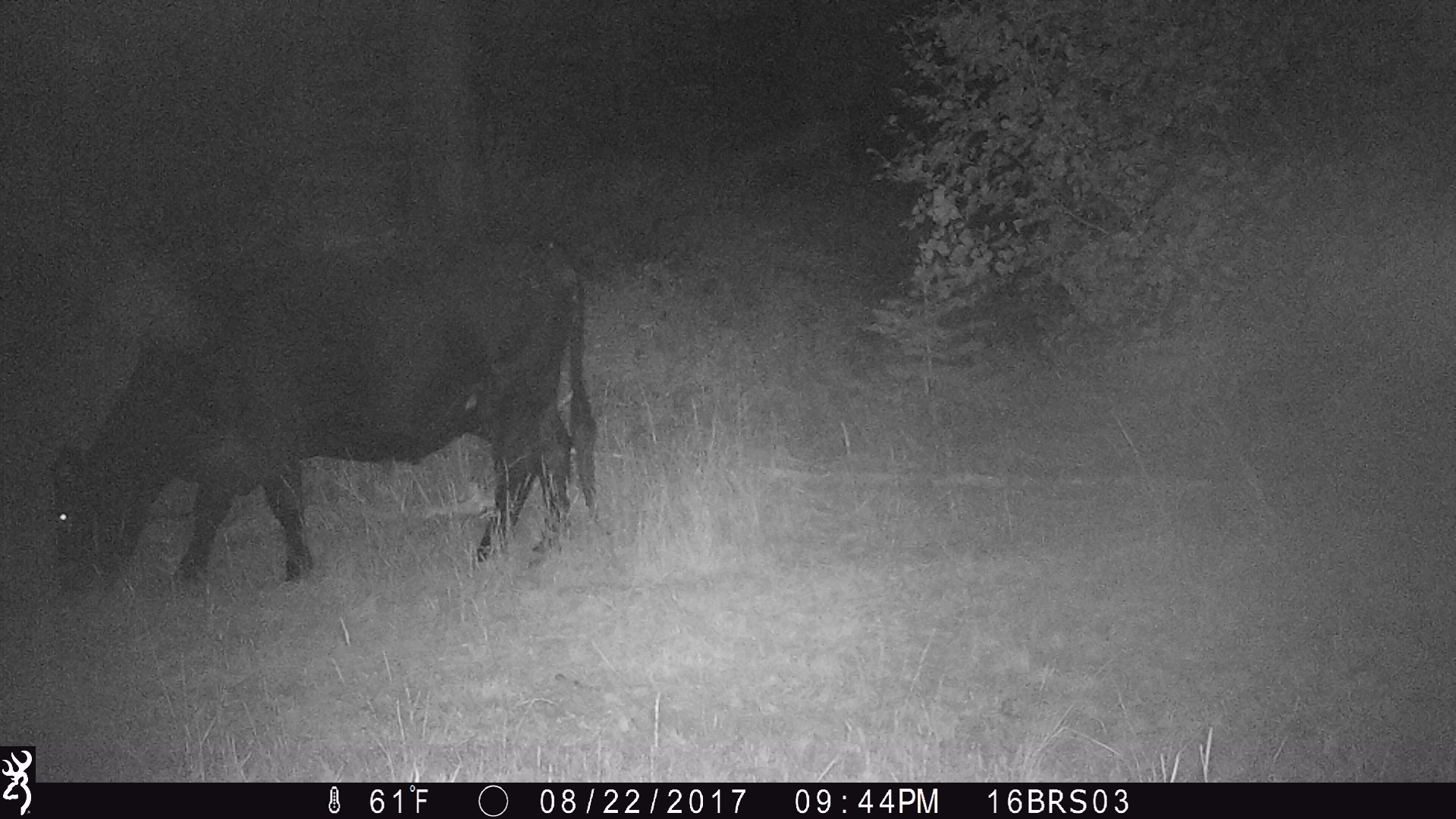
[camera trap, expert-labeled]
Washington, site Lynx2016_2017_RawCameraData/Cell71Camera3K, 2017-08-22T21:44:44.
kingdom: Animalia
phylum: Chordata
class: Mammalia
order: Artiodactyla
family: Bovidae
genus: Bos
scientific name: Bos taurus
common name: domestic cattle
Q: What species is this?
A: Domestic cattle (Bos taurus).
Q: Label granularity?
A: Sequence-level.